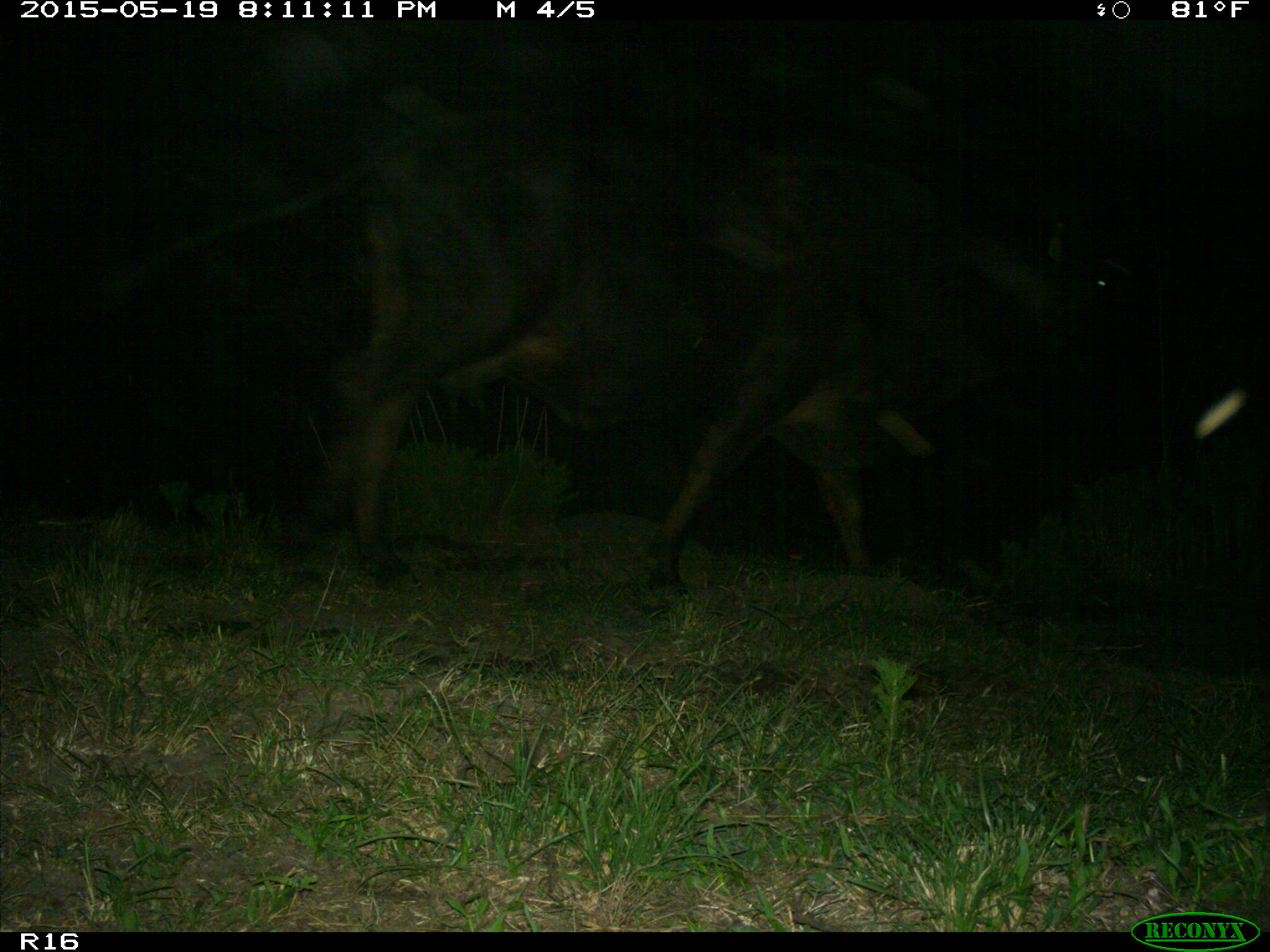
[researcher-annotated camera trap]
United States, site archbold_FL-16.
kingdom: Animalia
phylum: Chordata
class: Mammalia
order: Artiodactyla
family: Bovidae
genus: Bos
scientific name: Bos taurus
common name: domestic cow